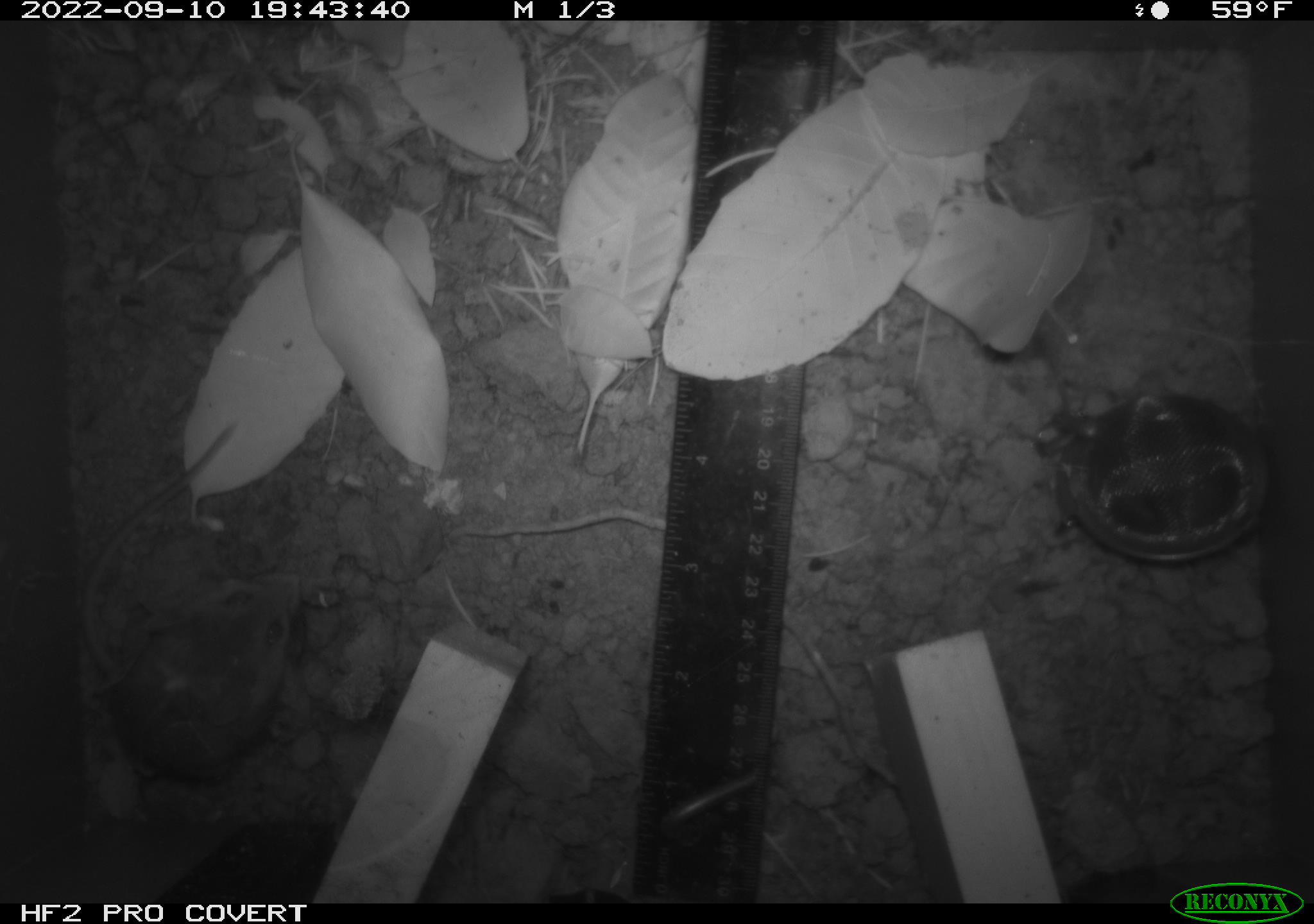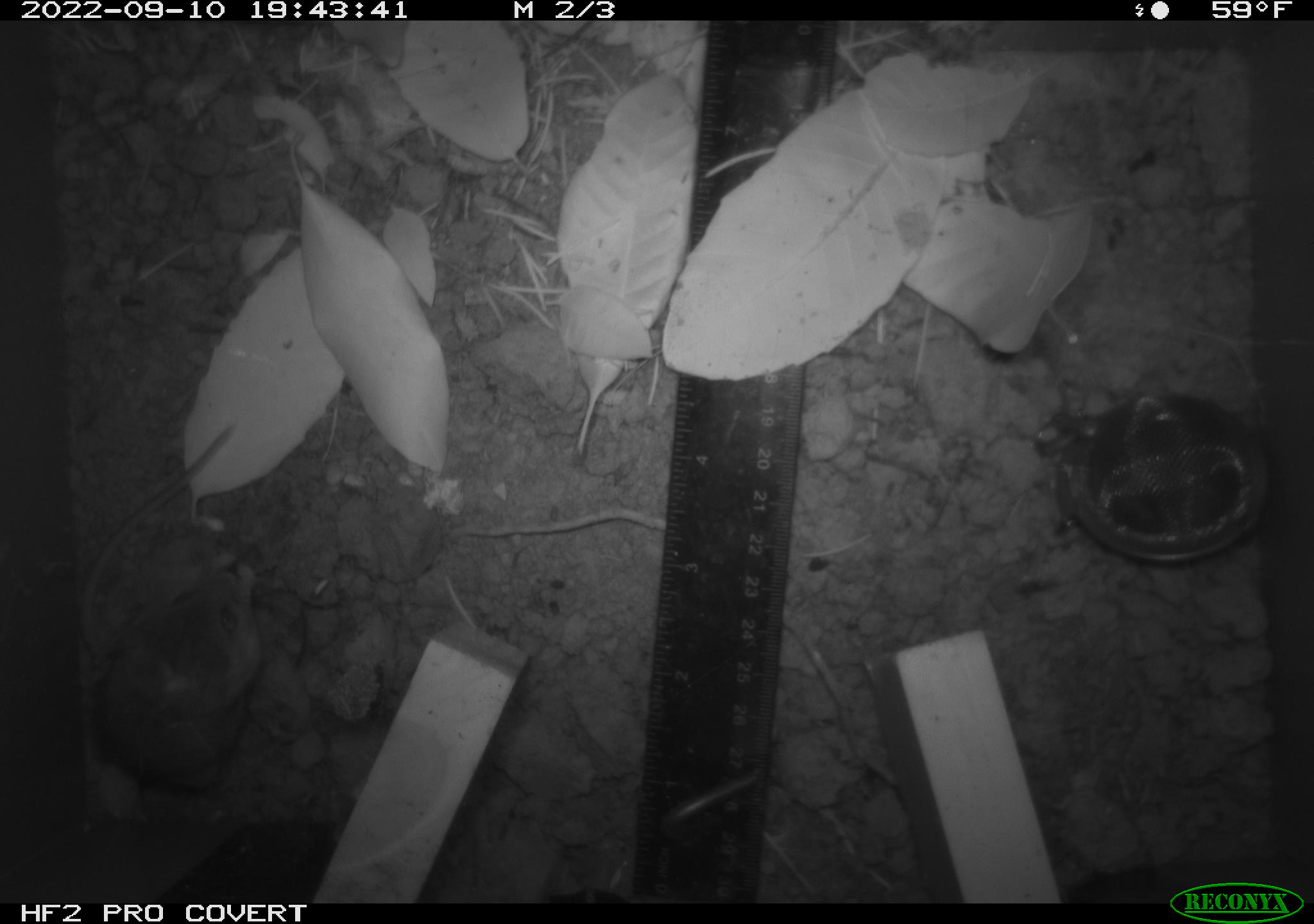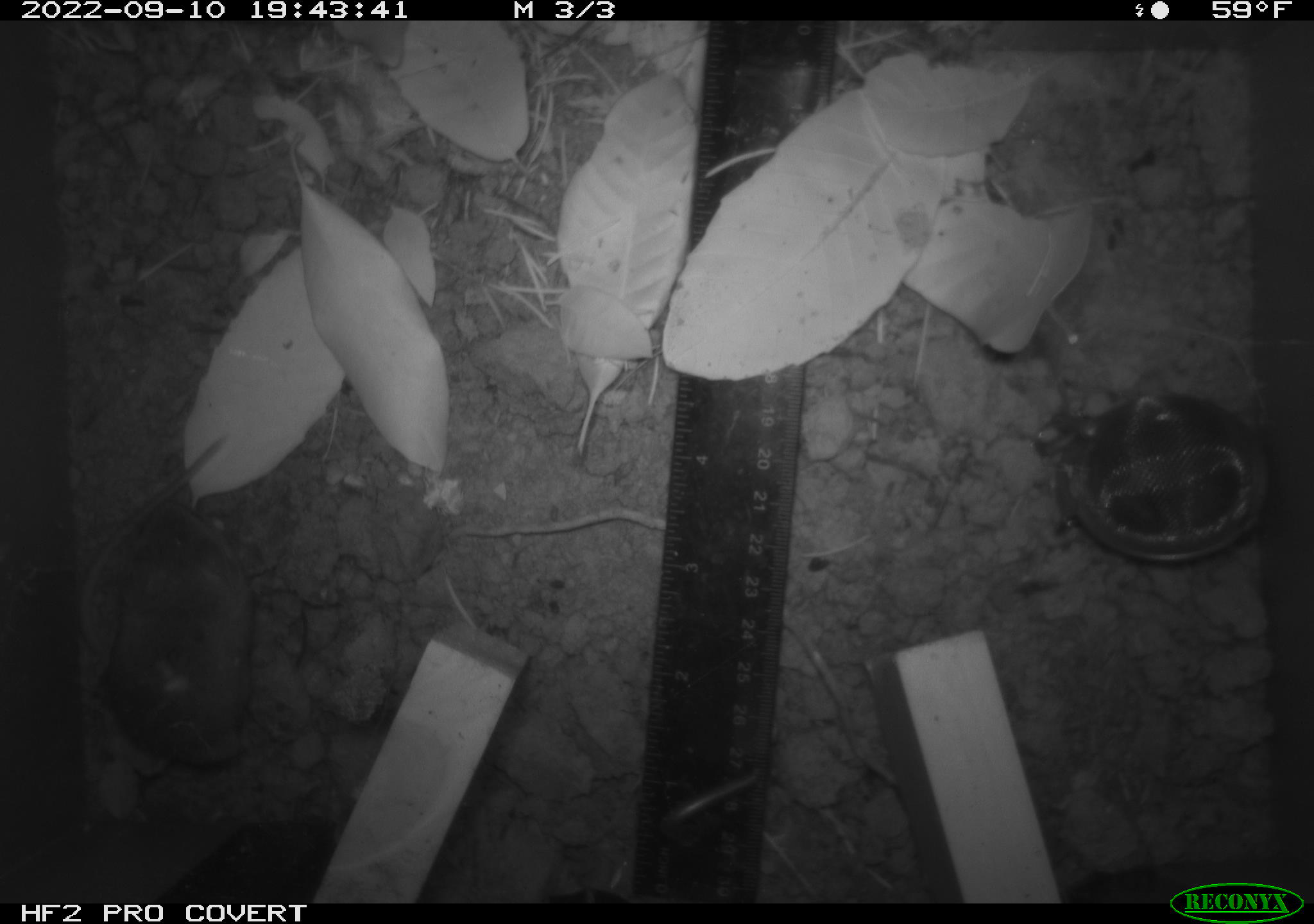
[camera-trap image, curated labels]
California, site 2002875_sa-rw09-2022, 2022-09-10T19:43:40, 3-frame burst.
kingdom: Animalia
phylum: Chordata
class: Mammalia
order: Rodentia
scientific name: Rodentia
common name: rodent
Rodent (Rodentia).